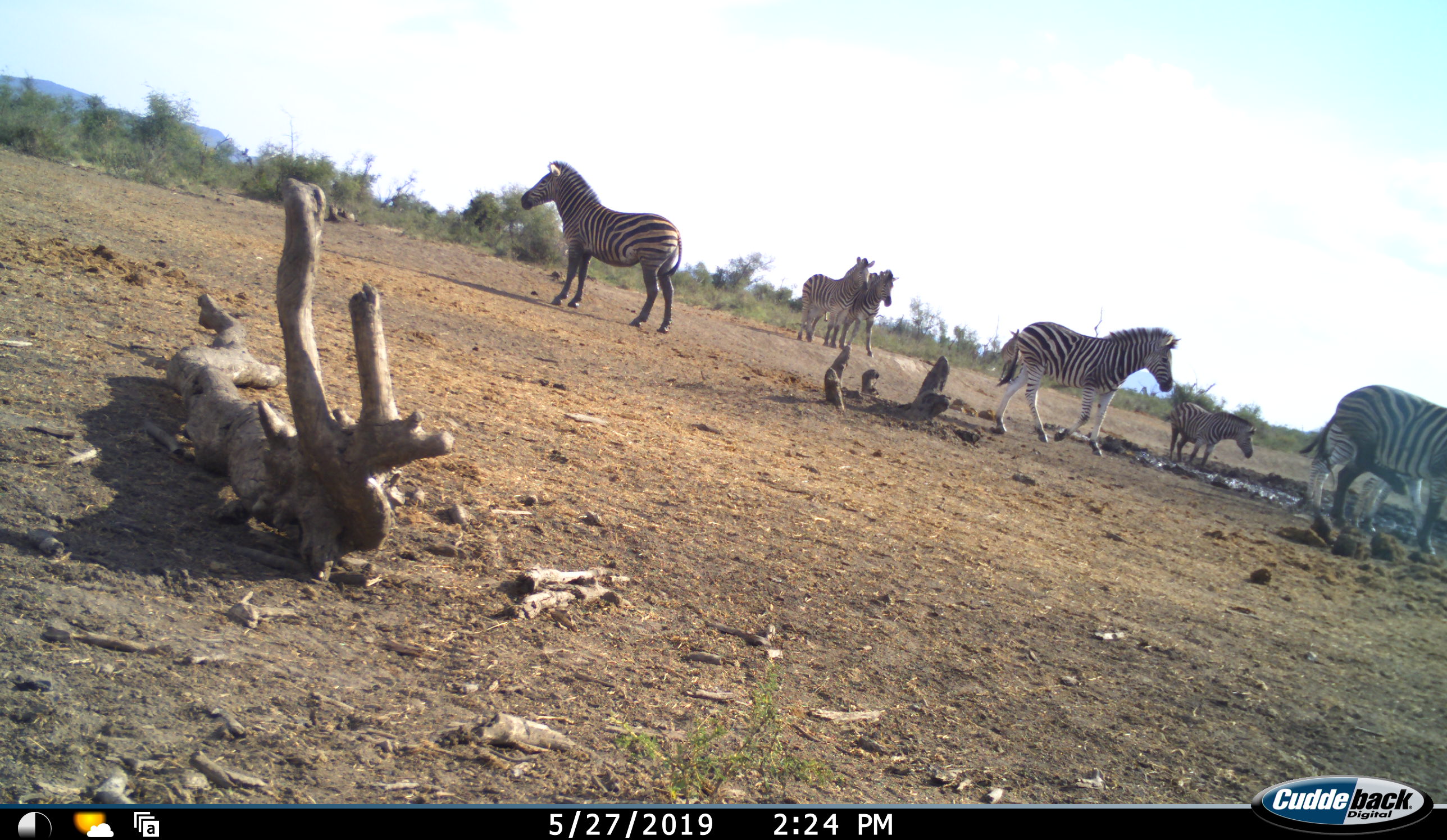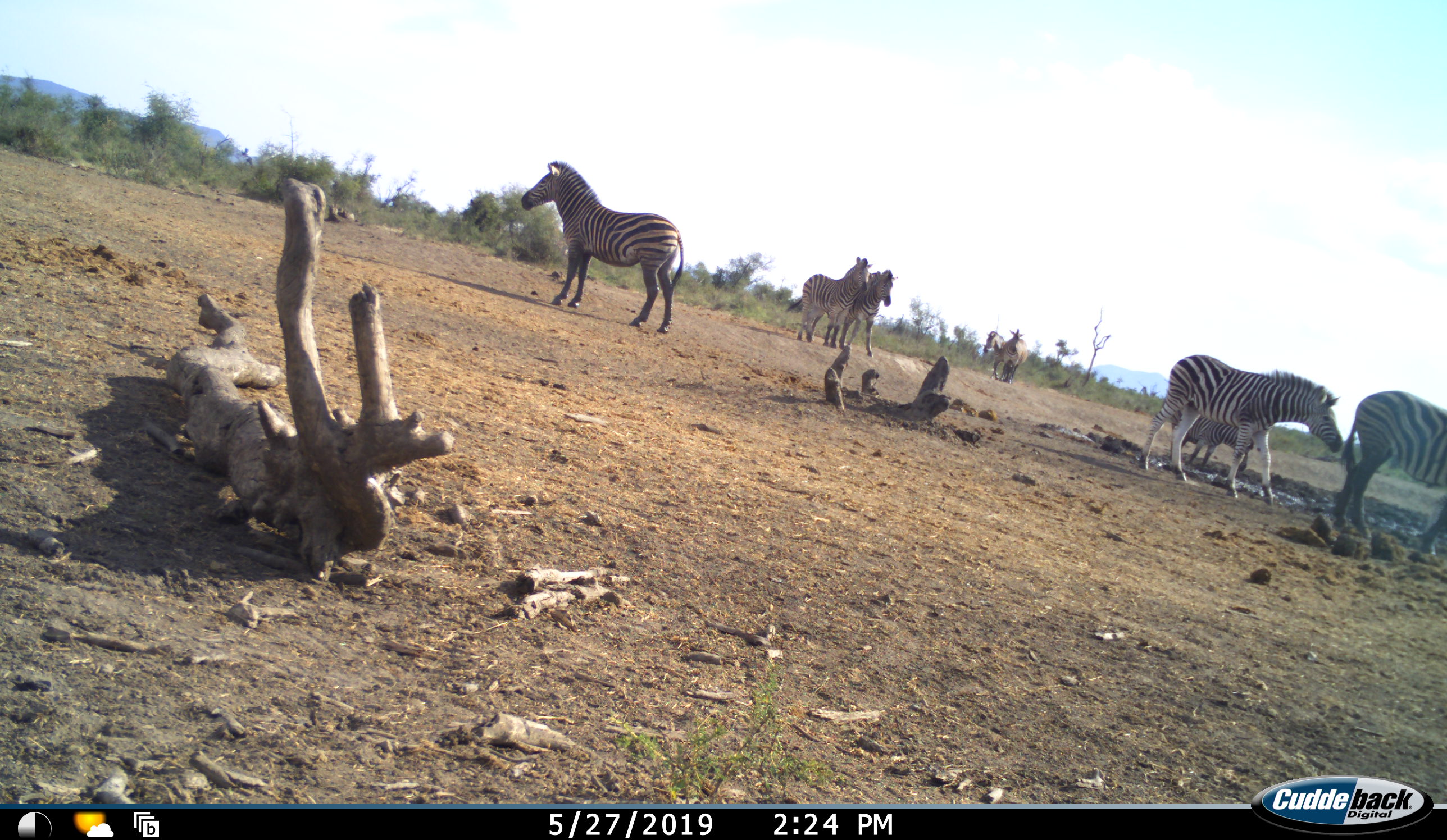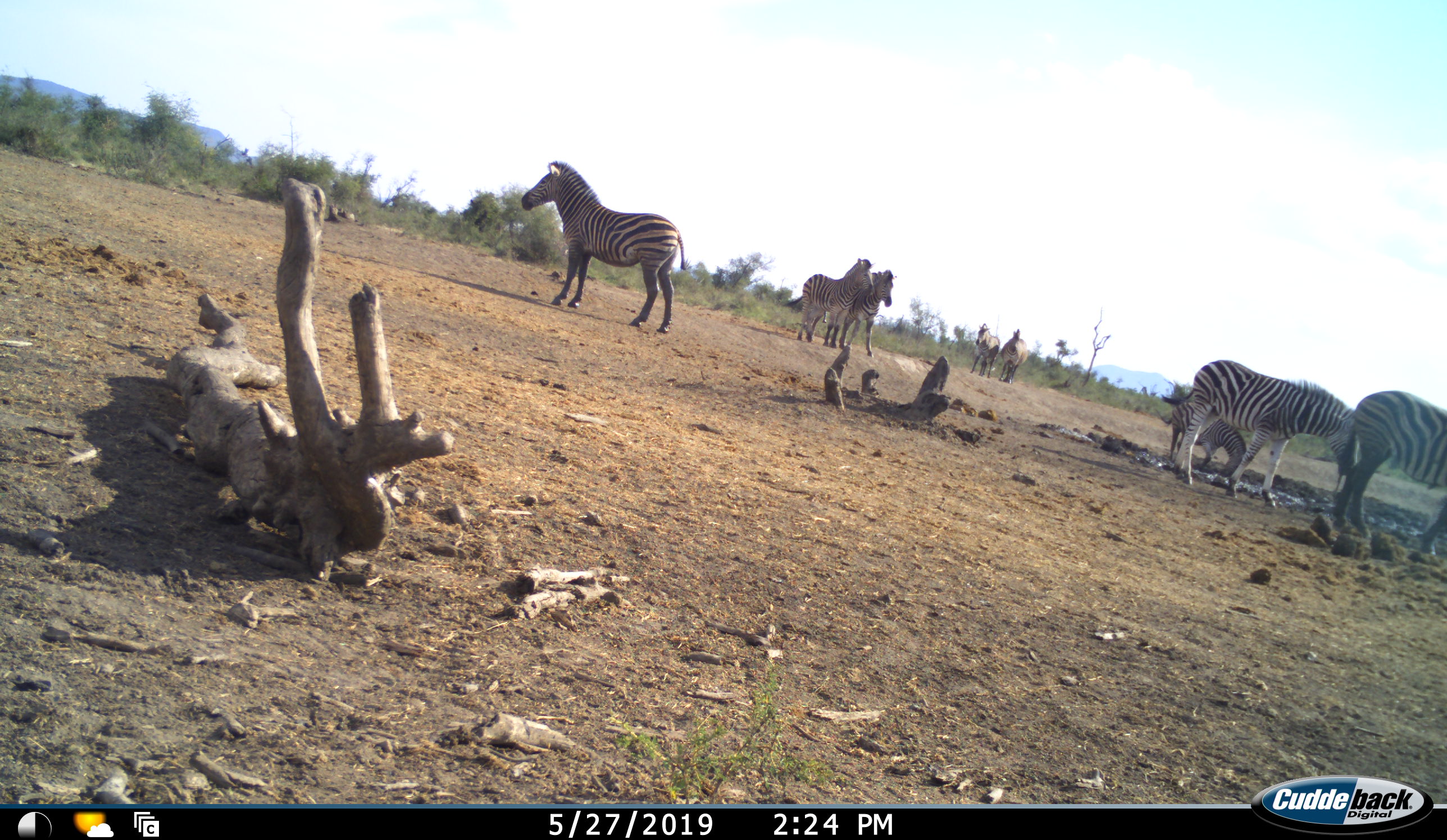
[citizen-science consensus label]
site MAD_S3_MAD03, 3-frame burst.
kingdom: Animalia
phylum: Chordata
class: Mammalia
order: Perissodactyla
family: Equidae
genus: Equus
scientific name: Equus quagga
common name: plains zebra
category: zebraplains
Zebraplains (plains zebra) (Equus quagga), count 8. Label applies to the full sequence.